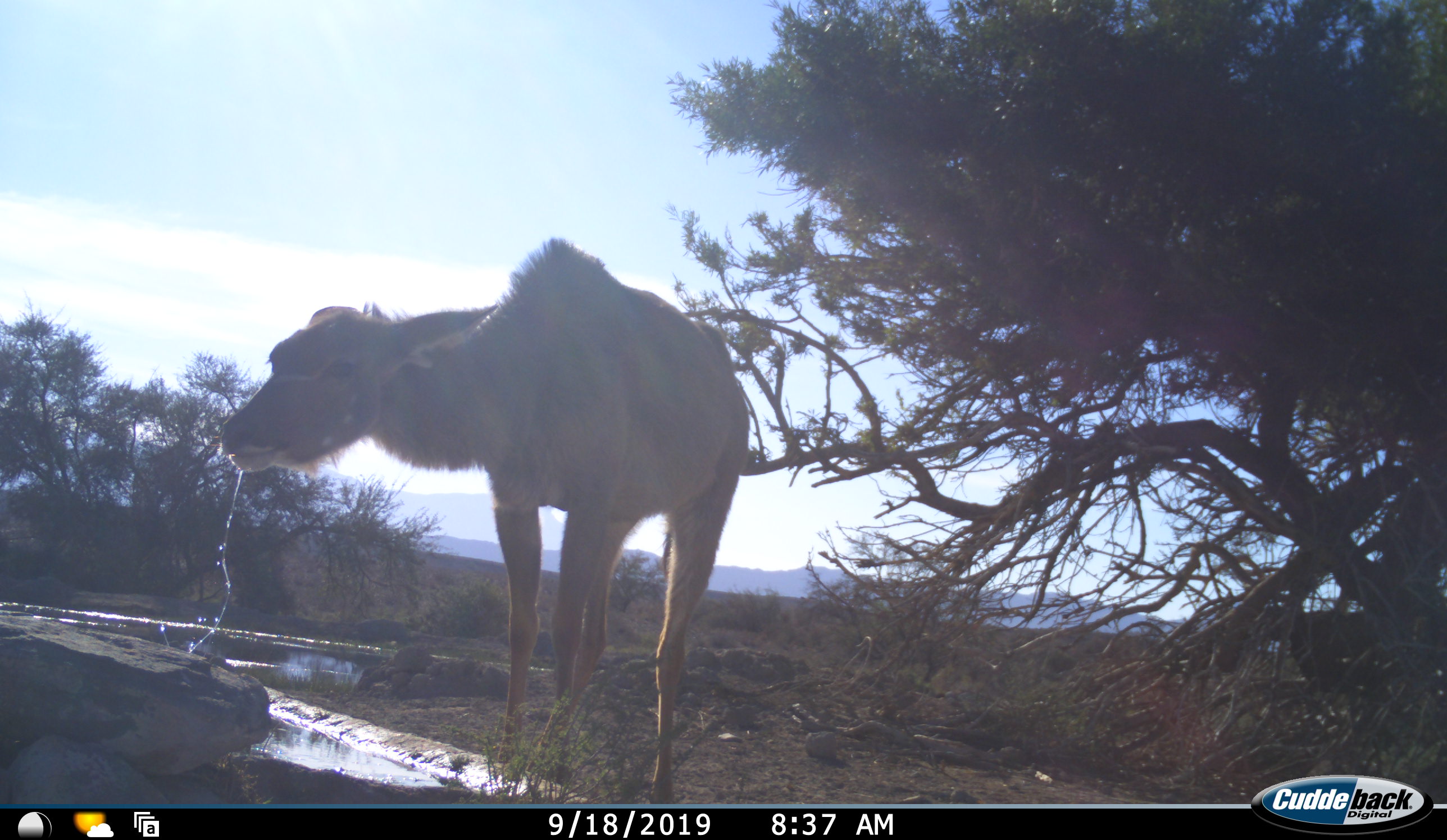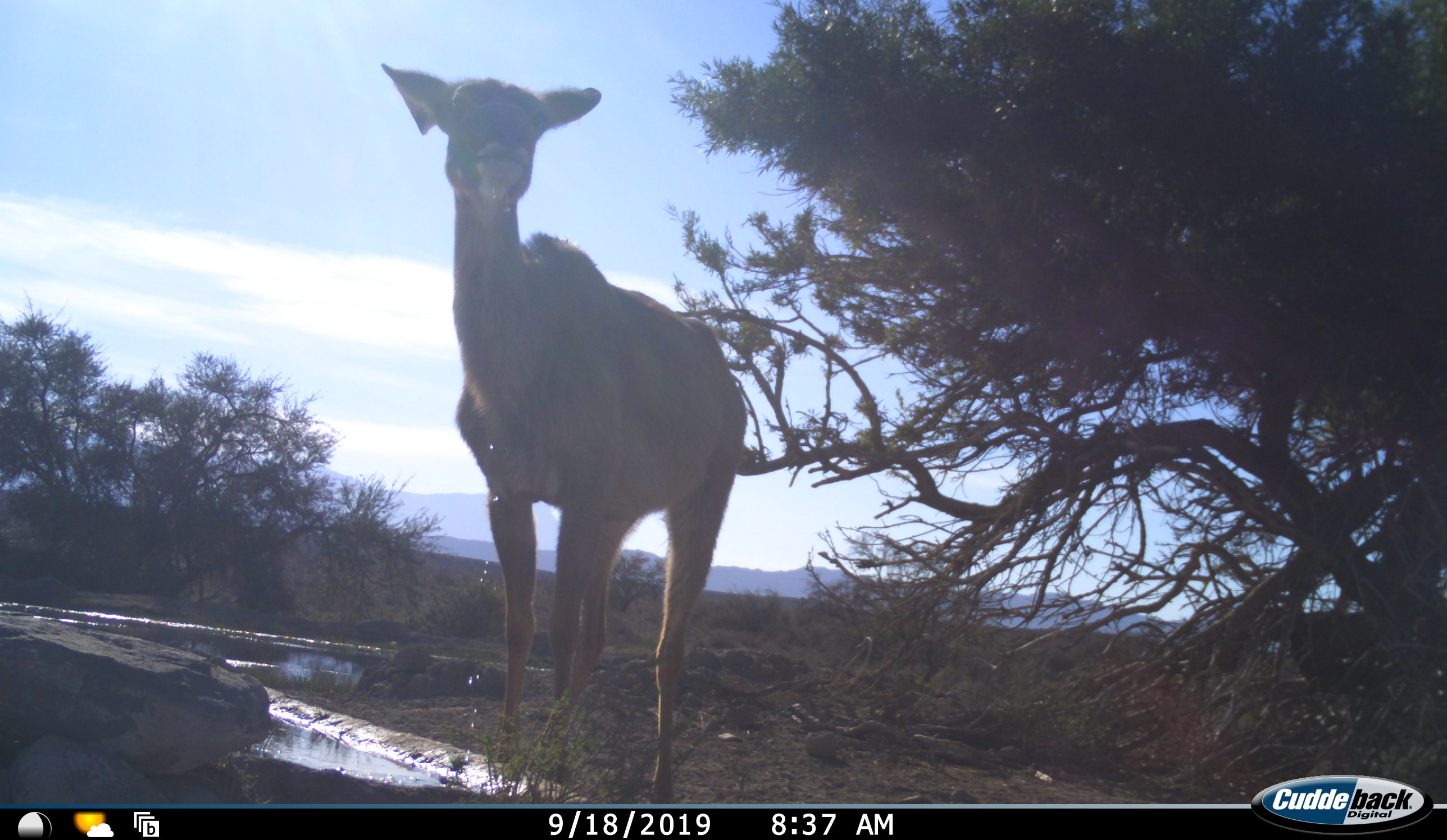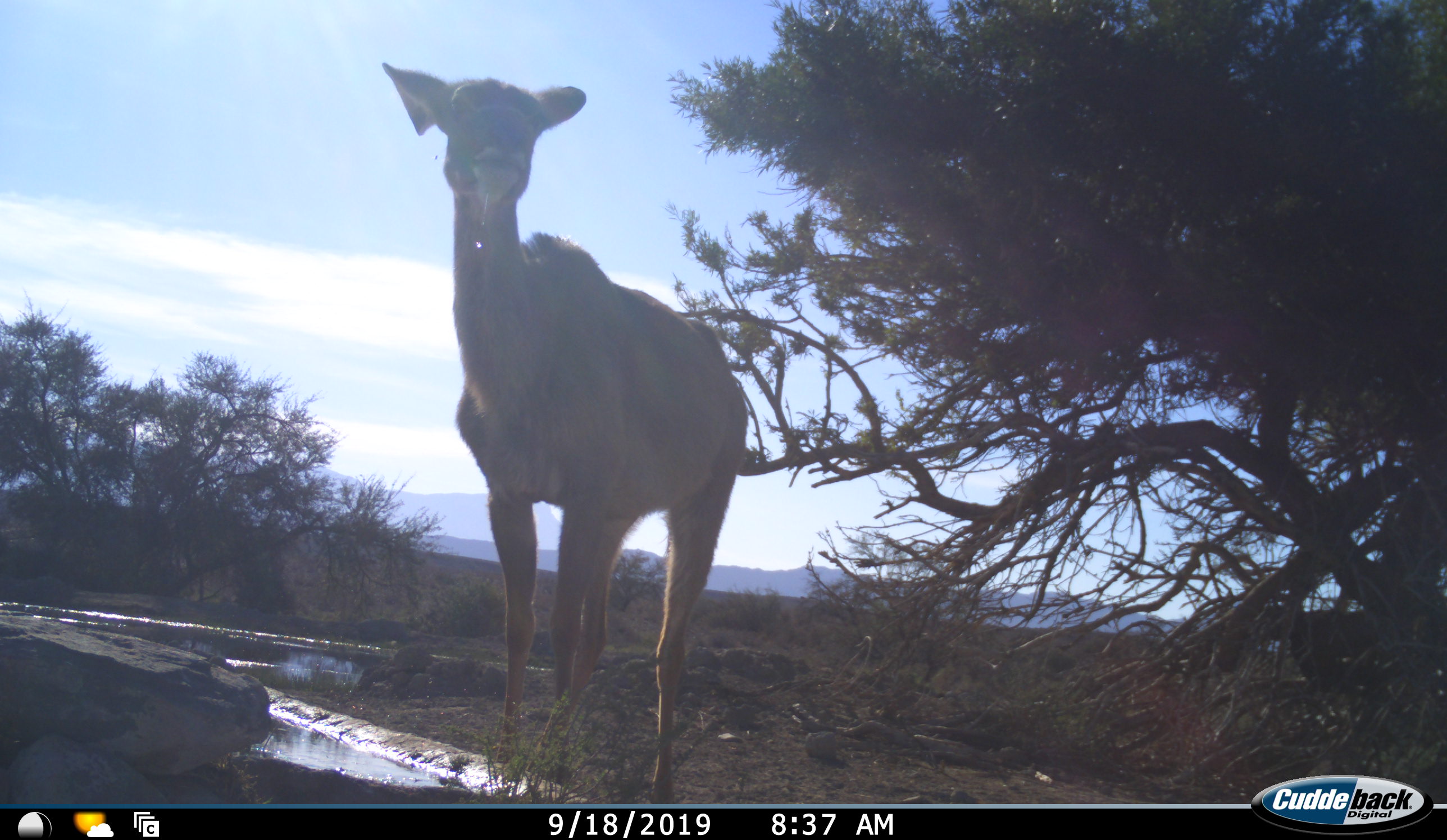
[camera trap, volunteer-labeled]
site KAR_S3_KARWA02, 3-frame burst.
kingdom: Animalia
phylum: Chordata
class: Mammalia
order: Artiodactyla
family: Bovidae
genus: Tragelaphus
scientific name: Tragelaphus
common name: kudu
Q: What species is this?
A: Kudu (Tragelaphus).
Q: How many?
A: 1.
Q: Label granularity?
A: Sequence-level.